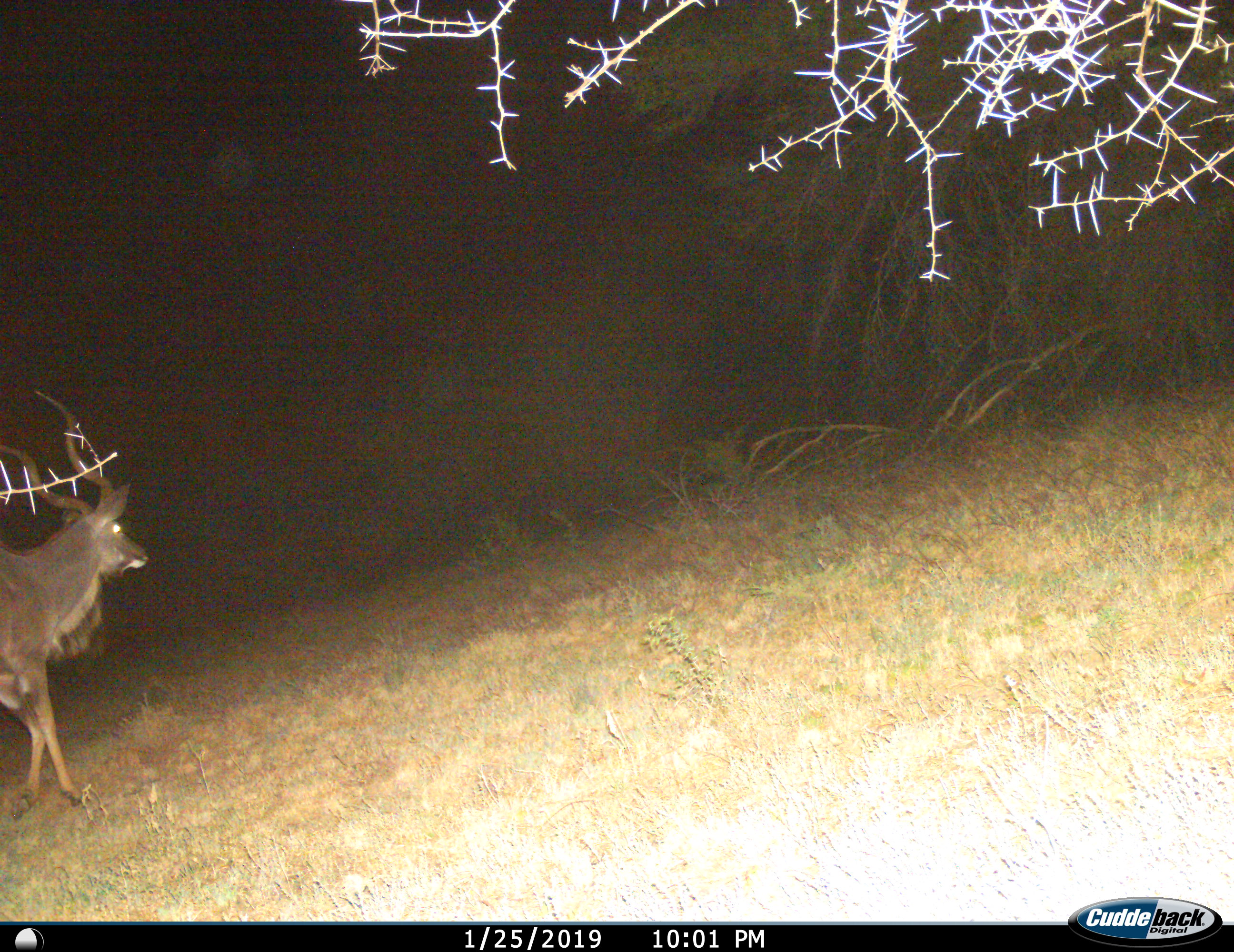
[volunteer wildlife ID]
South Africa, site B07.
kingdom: Animalia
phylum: Chordata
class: Mammalia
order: Artiodactyla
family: Bovidae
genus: Tragelaphus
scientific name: Tragelaphus strepsiceros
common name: greater kudu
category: kudu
Kudu (greater kudu) (Tragelaphus strepsiceros), count 1. Behavior (volunteer vote fractions): standing 22%, resting 0%, moving 89%, interacting 0%. Young present (vote fraction): 0%. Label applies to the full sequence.